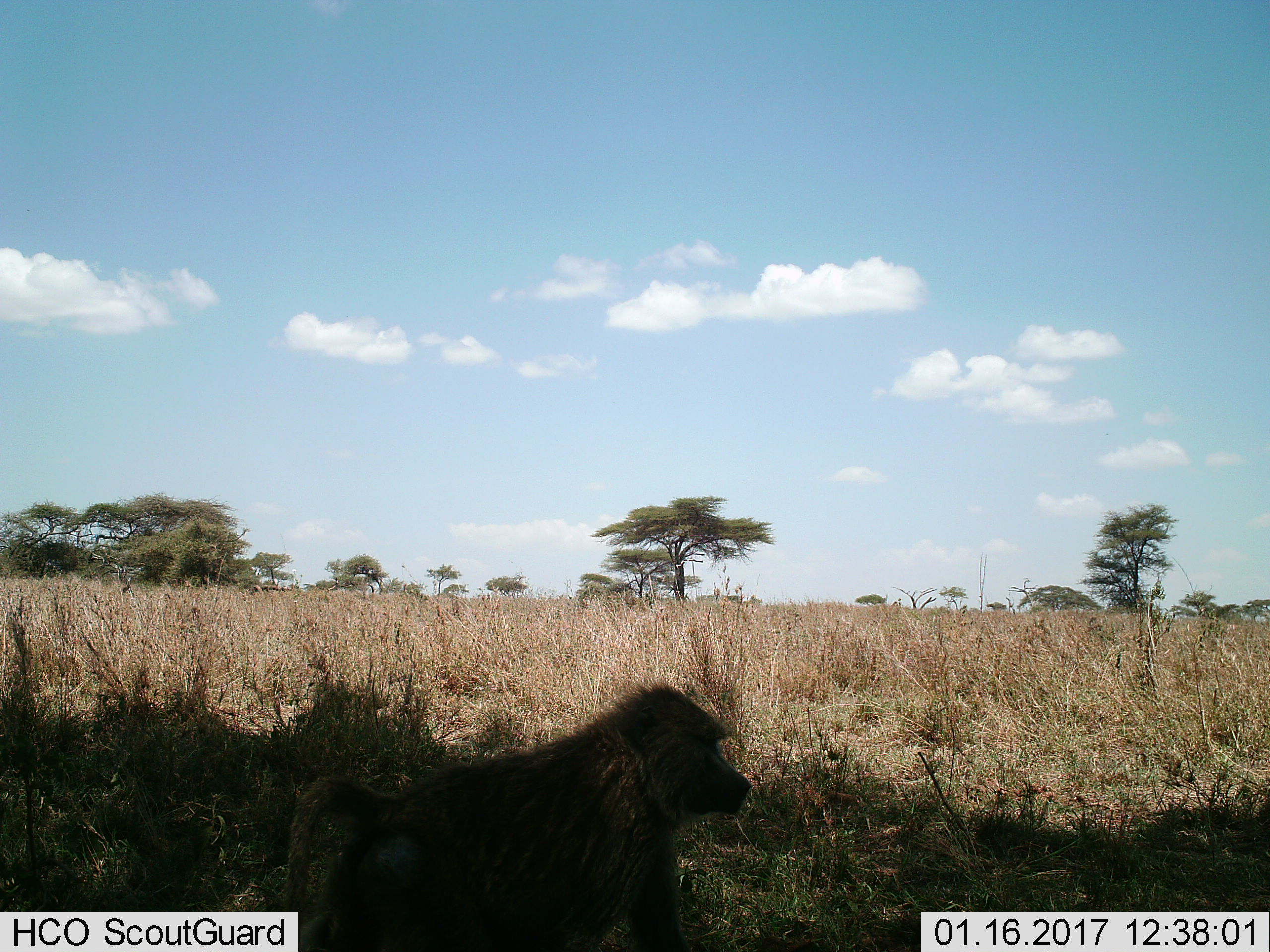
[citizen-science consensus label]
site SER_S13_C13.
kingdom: Animalia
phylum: Chordata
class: Mammalia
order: Primates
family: Cercopithecidae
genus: Papio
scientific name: Papio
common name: baboon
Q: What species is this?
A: Baboon (Papio).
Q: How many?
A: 1.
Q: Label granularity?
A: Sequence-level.